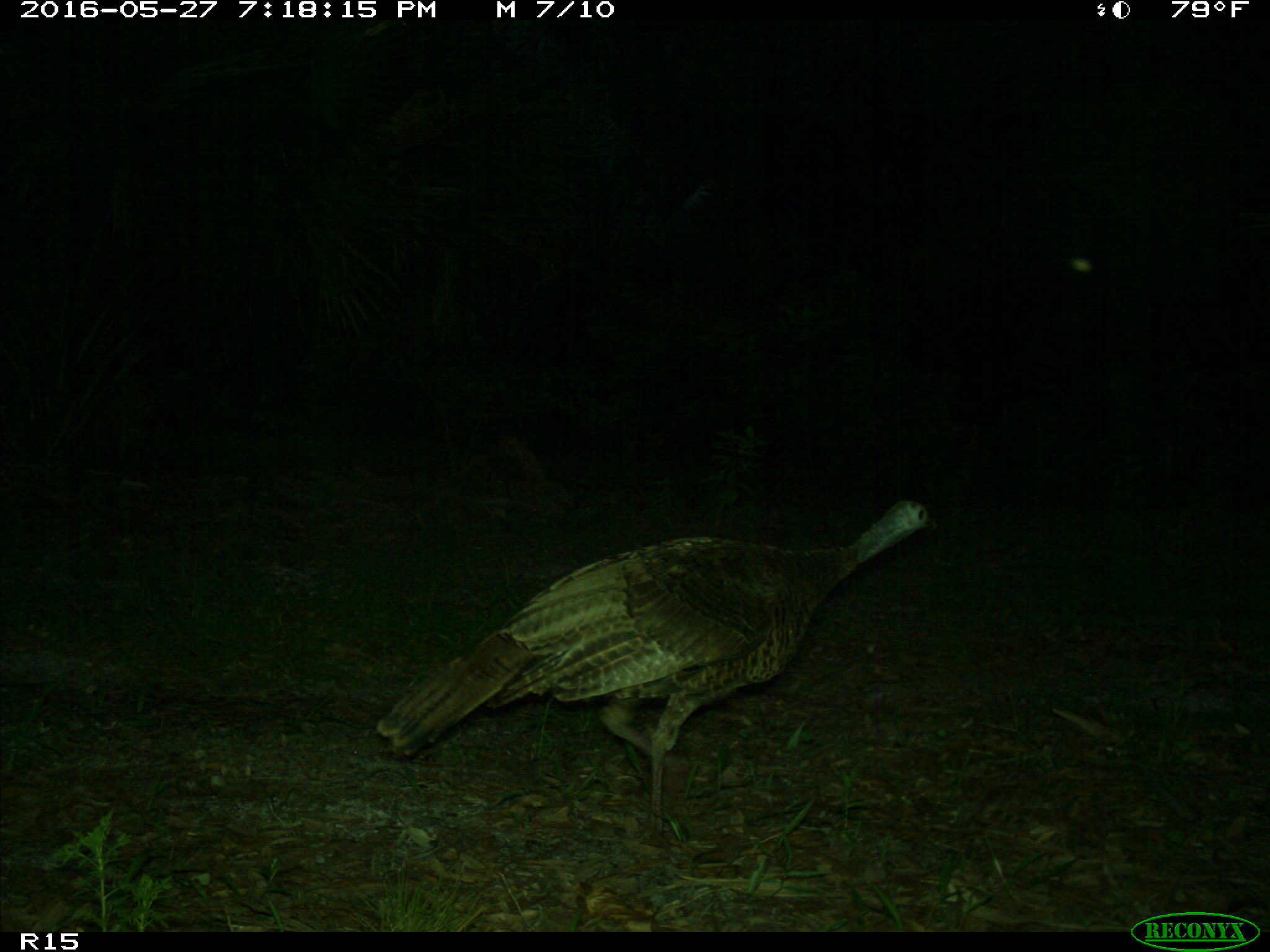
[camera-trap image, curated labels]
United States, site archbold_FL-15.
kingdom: Animalia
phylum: Chordata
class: Aves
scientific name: Aves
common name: birds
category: unidentified bird